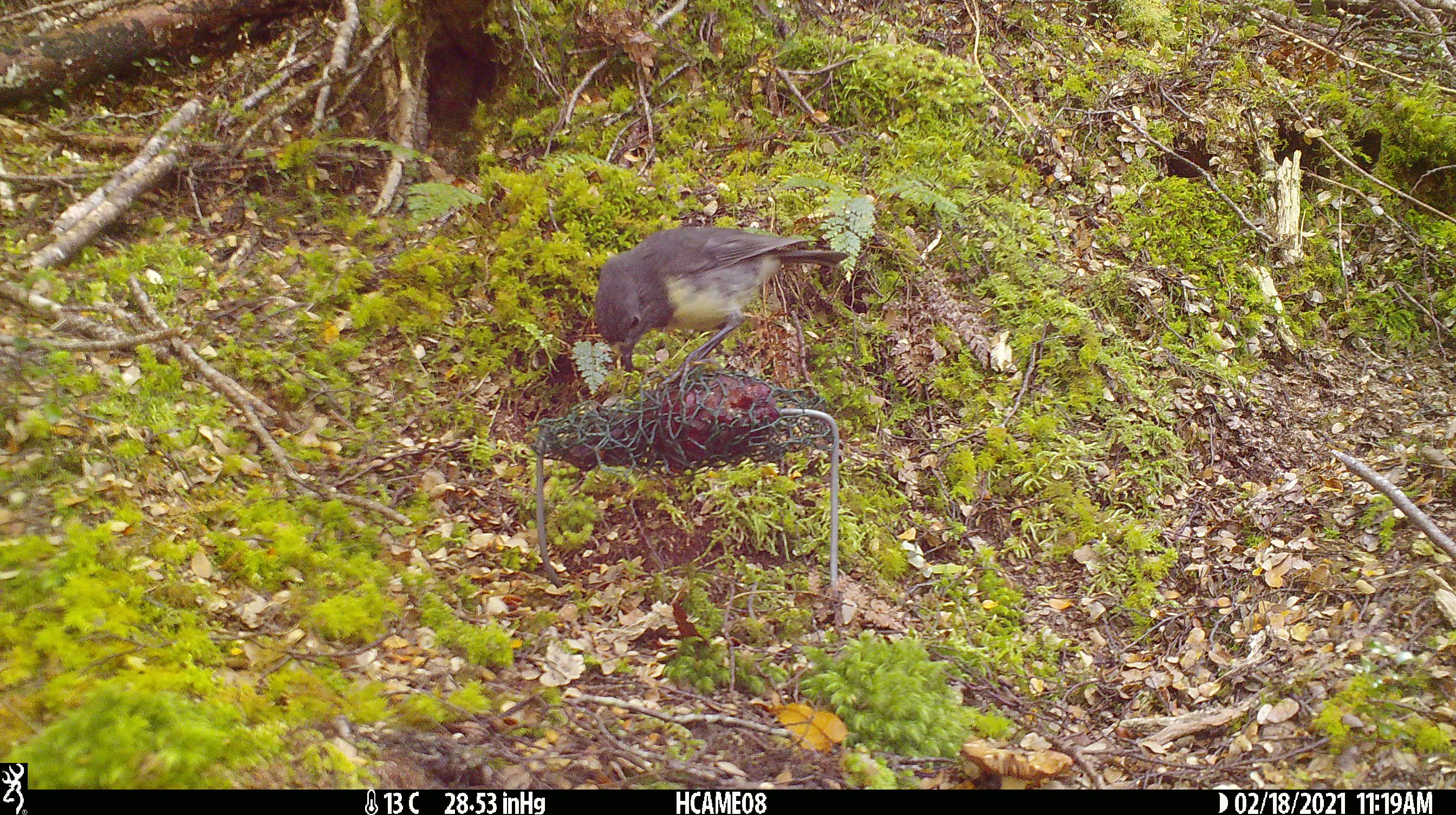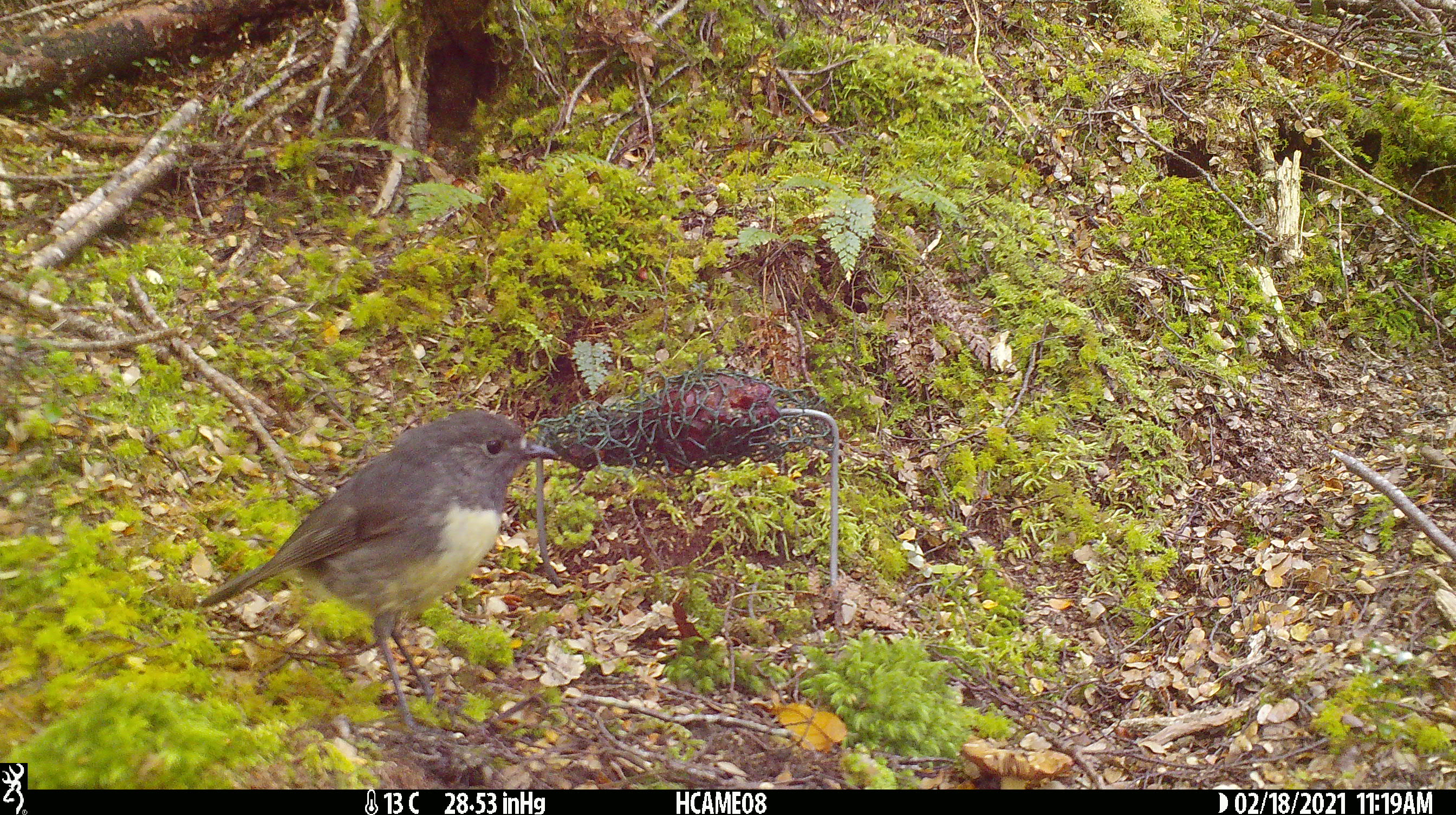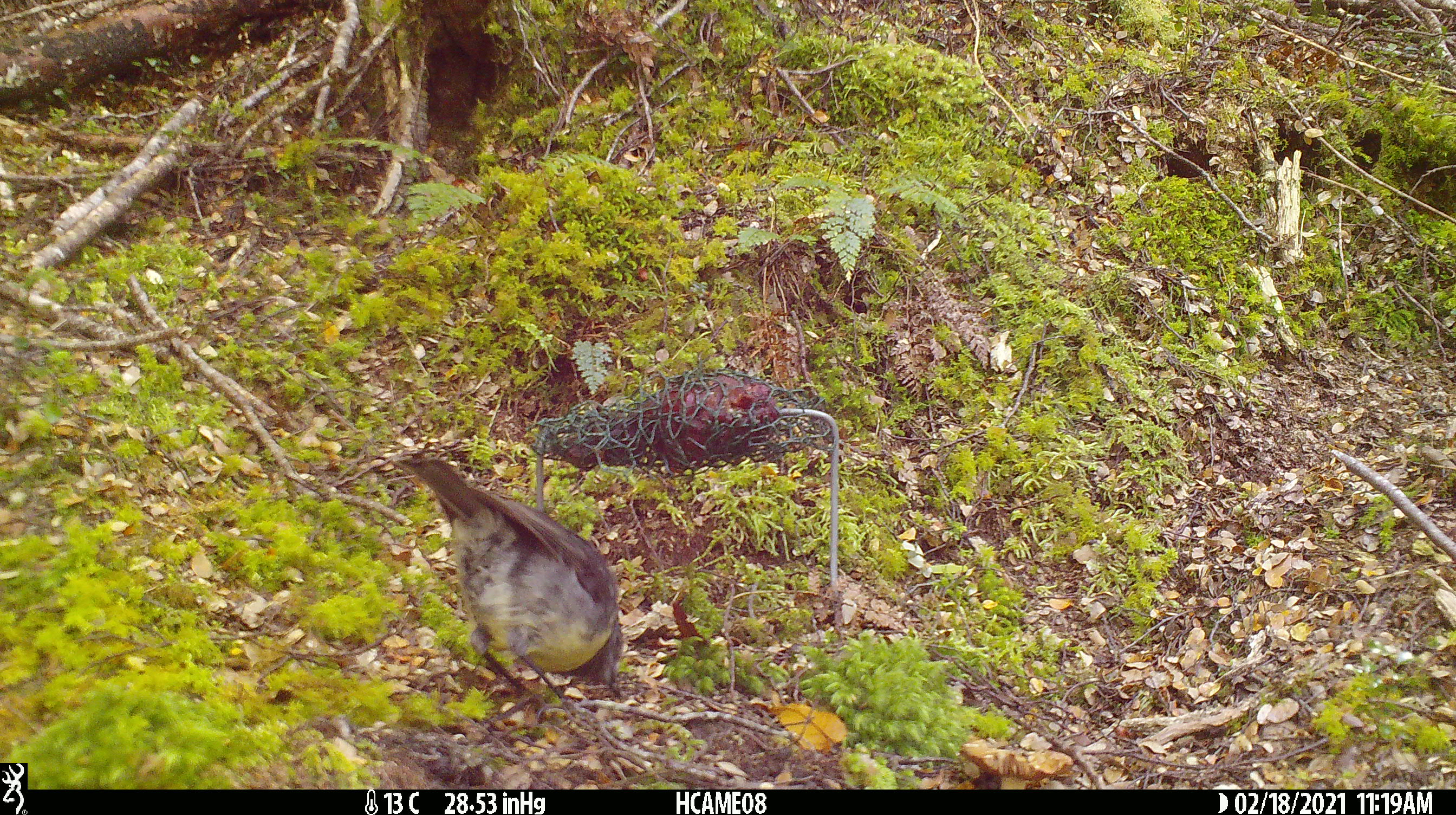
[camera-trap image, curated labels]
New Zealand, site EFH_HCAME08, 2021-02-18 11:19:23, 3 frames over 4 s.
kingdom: Animalia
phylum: Chordata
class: Aves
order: Passeriformes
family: Petroicidae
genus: Petroica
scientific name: Petroica australis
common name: new zealand robin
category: robin